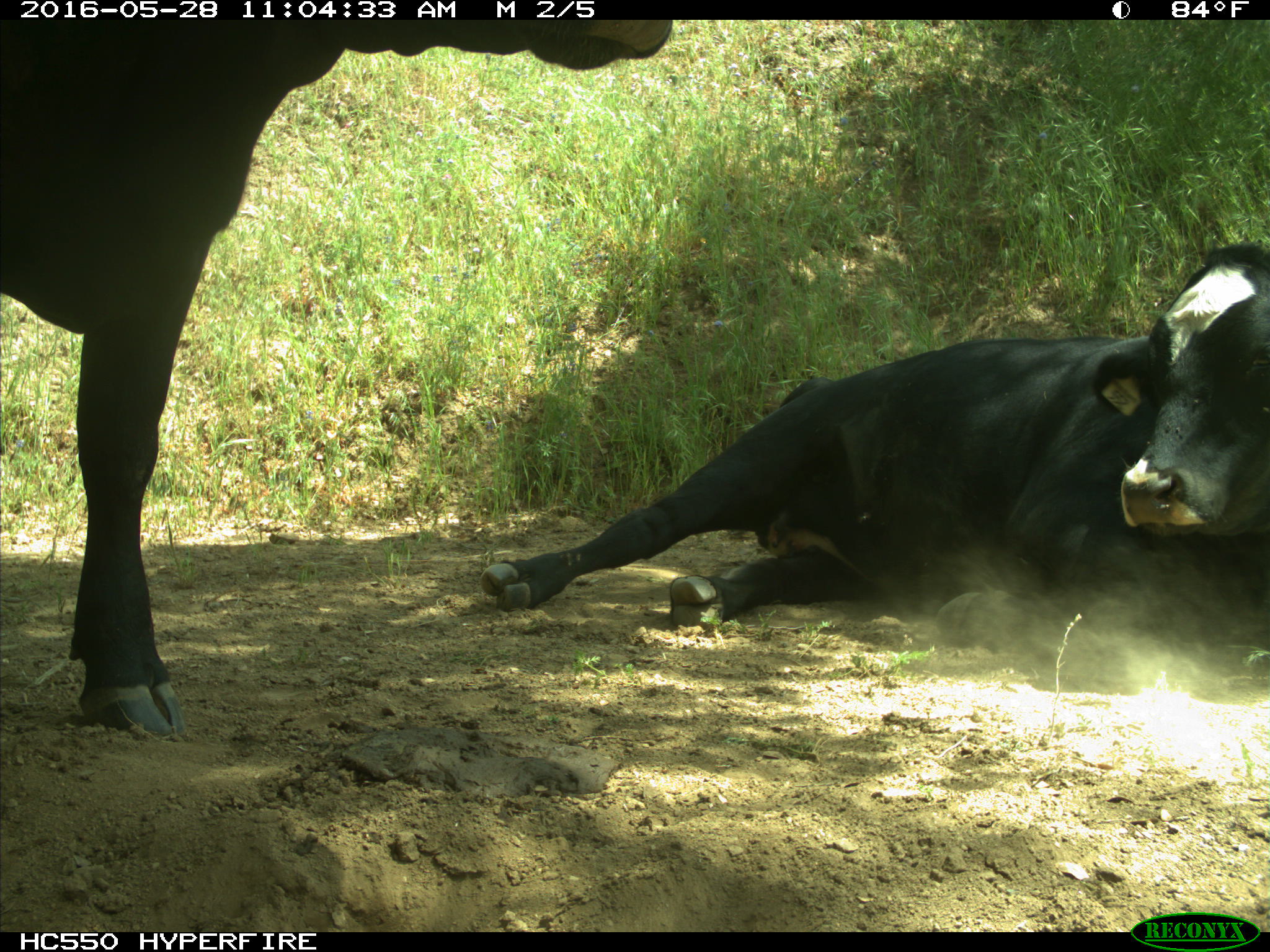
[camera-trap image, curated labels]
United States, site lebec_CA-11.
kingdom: Animalia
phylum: Chordata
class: Mammalia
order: Artiodactyla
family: Bovidae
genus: Bos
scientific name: Bos taurus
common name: domestic cow